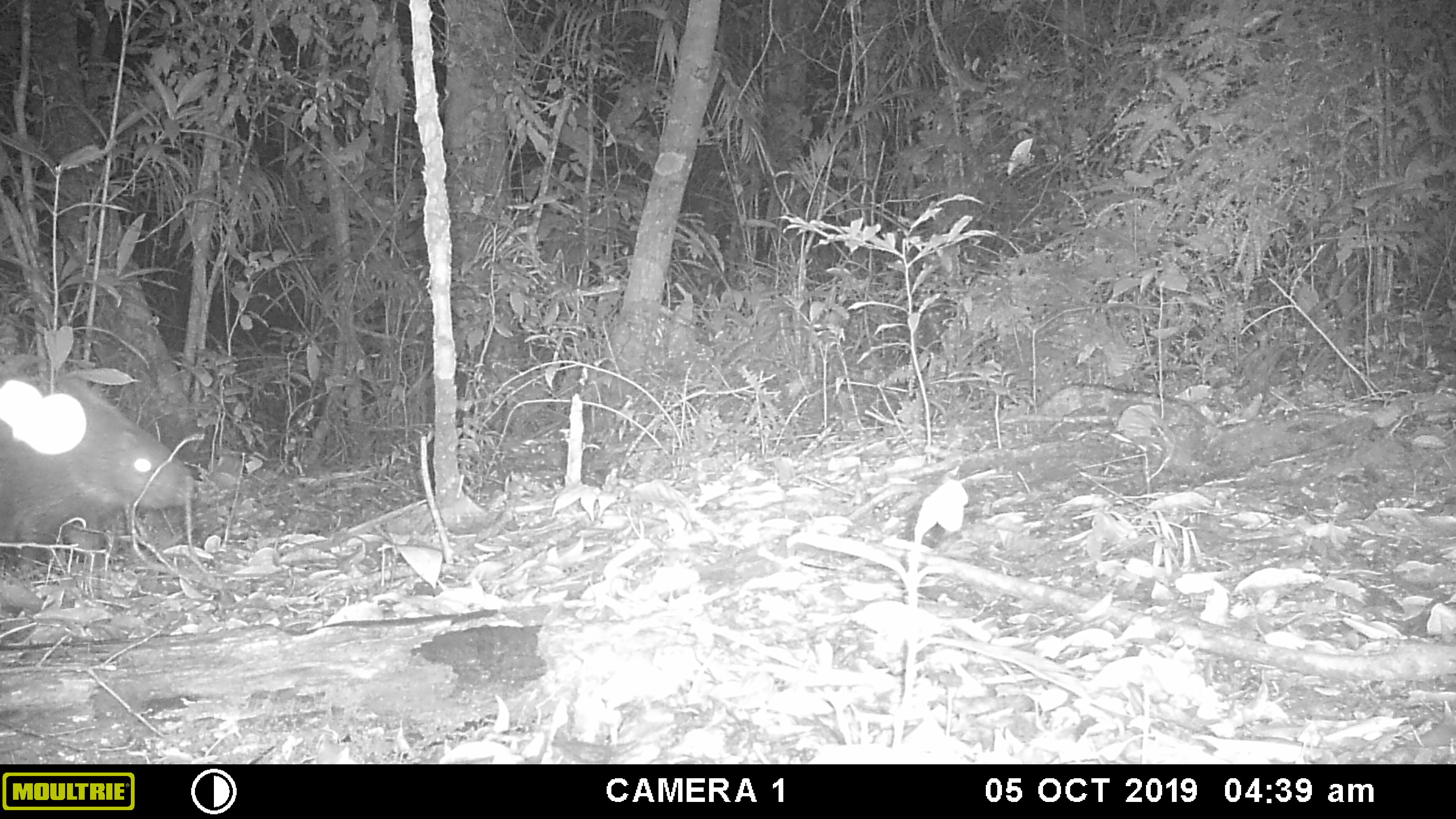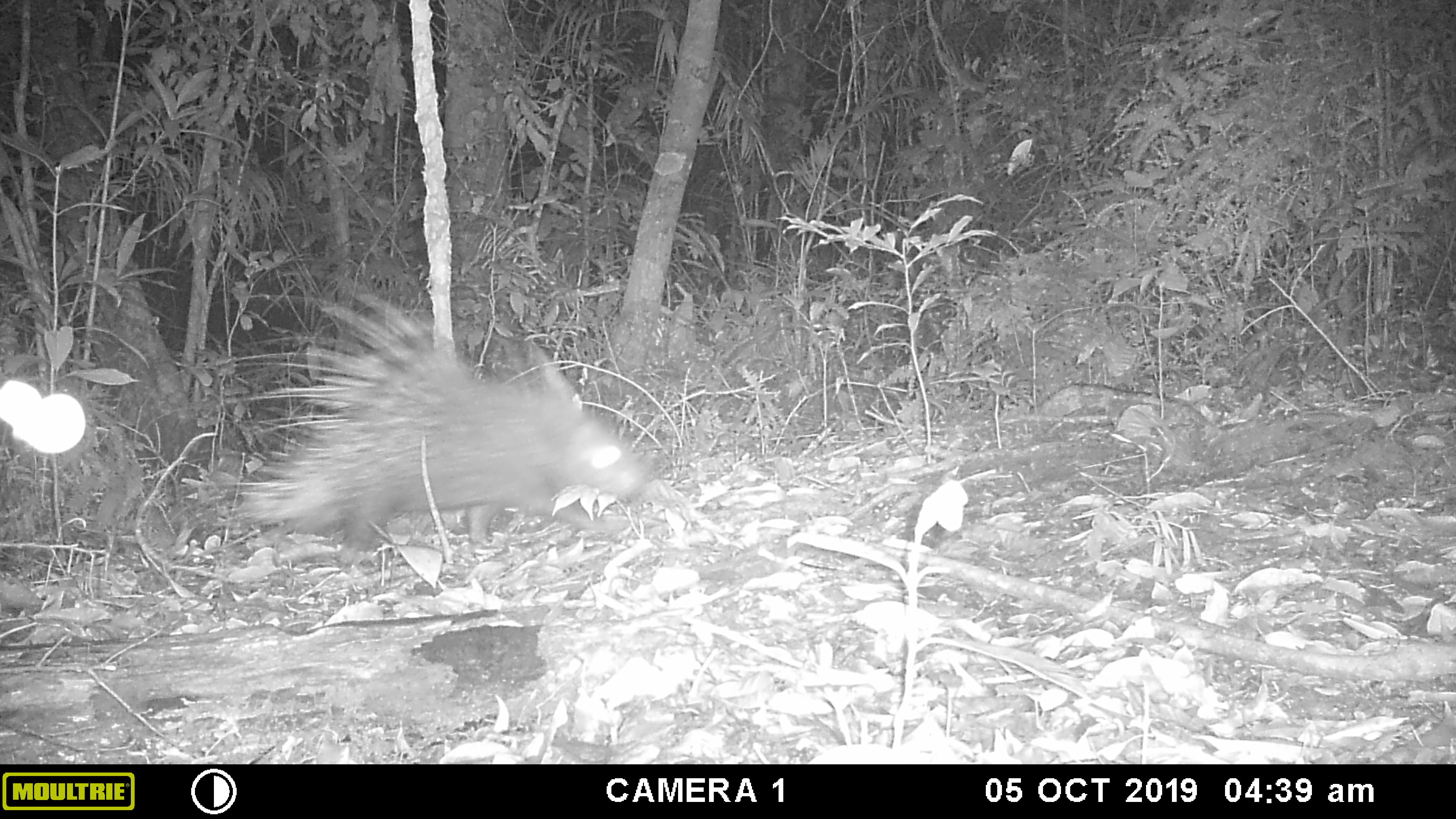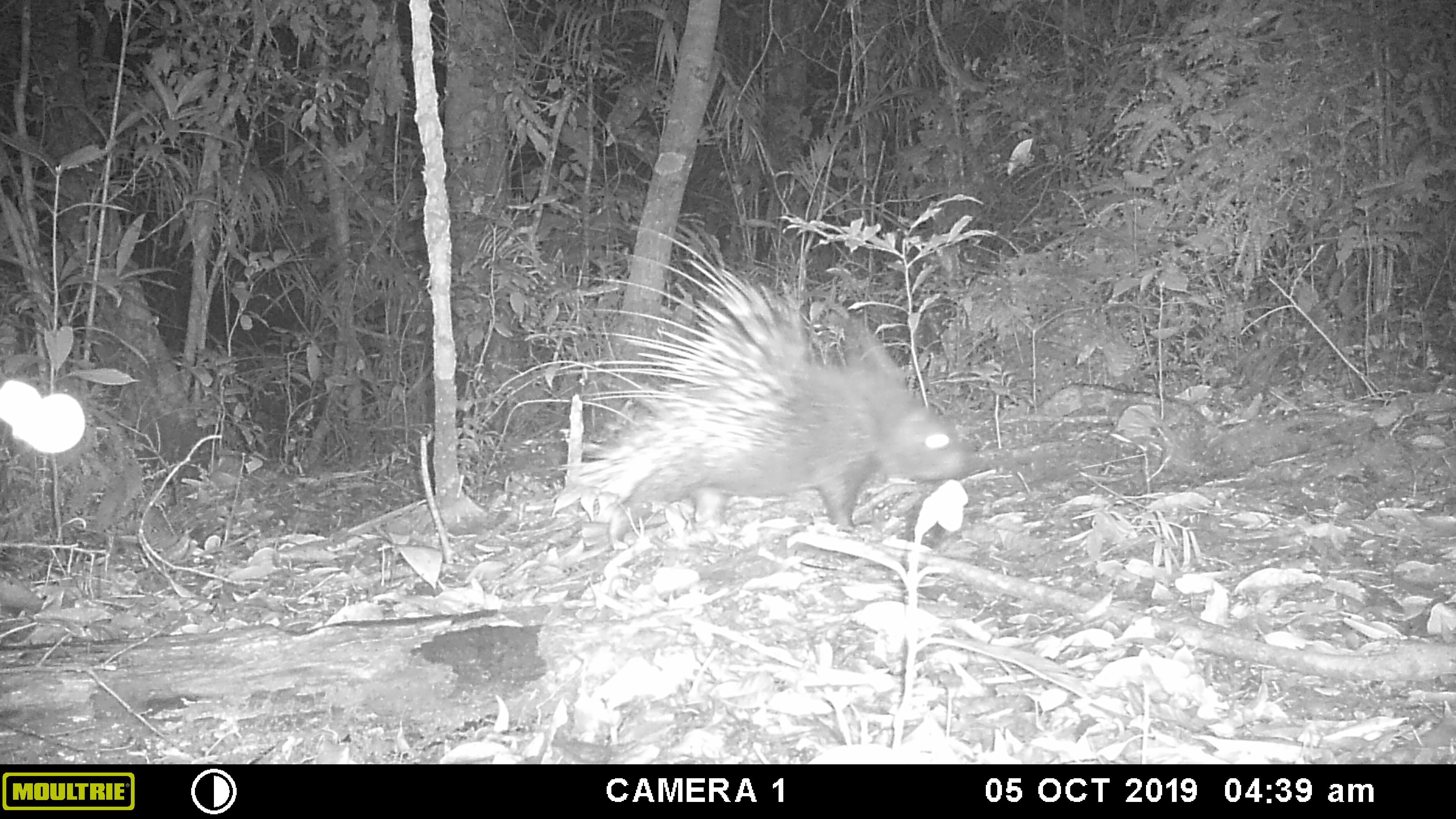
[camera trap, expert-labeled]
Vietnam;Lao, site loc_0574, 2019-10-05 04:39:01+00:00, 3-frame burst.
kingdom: Animalia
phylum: Chordata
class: Mammalia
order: Rodentia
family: Hystricidae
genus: Hystrix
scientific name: Hystrix brachyura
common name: malayan porcupine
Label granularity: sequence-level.